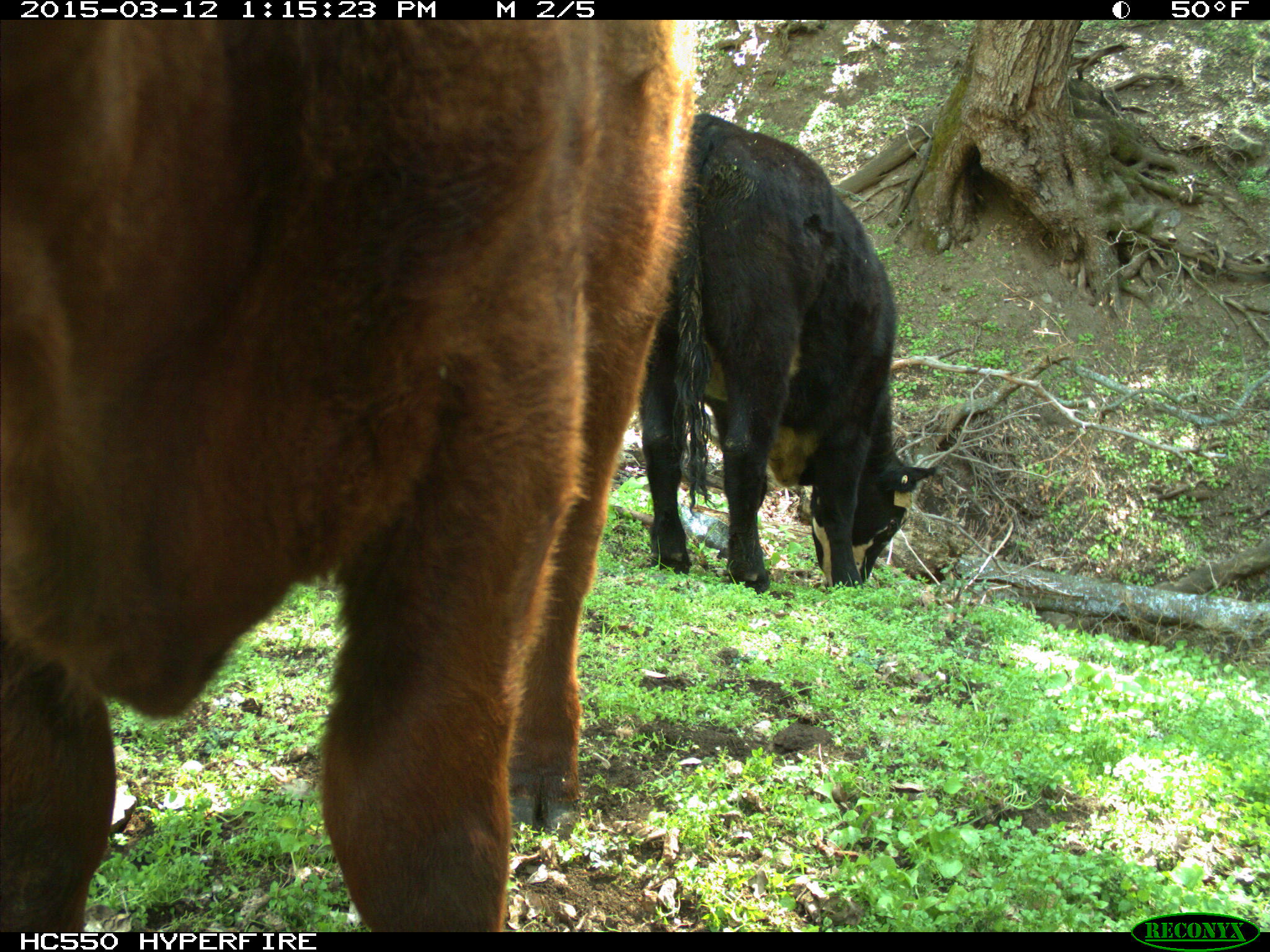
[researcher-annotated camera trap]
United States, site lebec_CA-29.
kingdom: Animalia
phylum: Chordata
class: Mammalia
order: Artiodactyla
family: Bovidae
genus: Bos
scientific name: Bos taurus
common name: domestic cow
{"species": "Bos taurus (domestic cow)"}